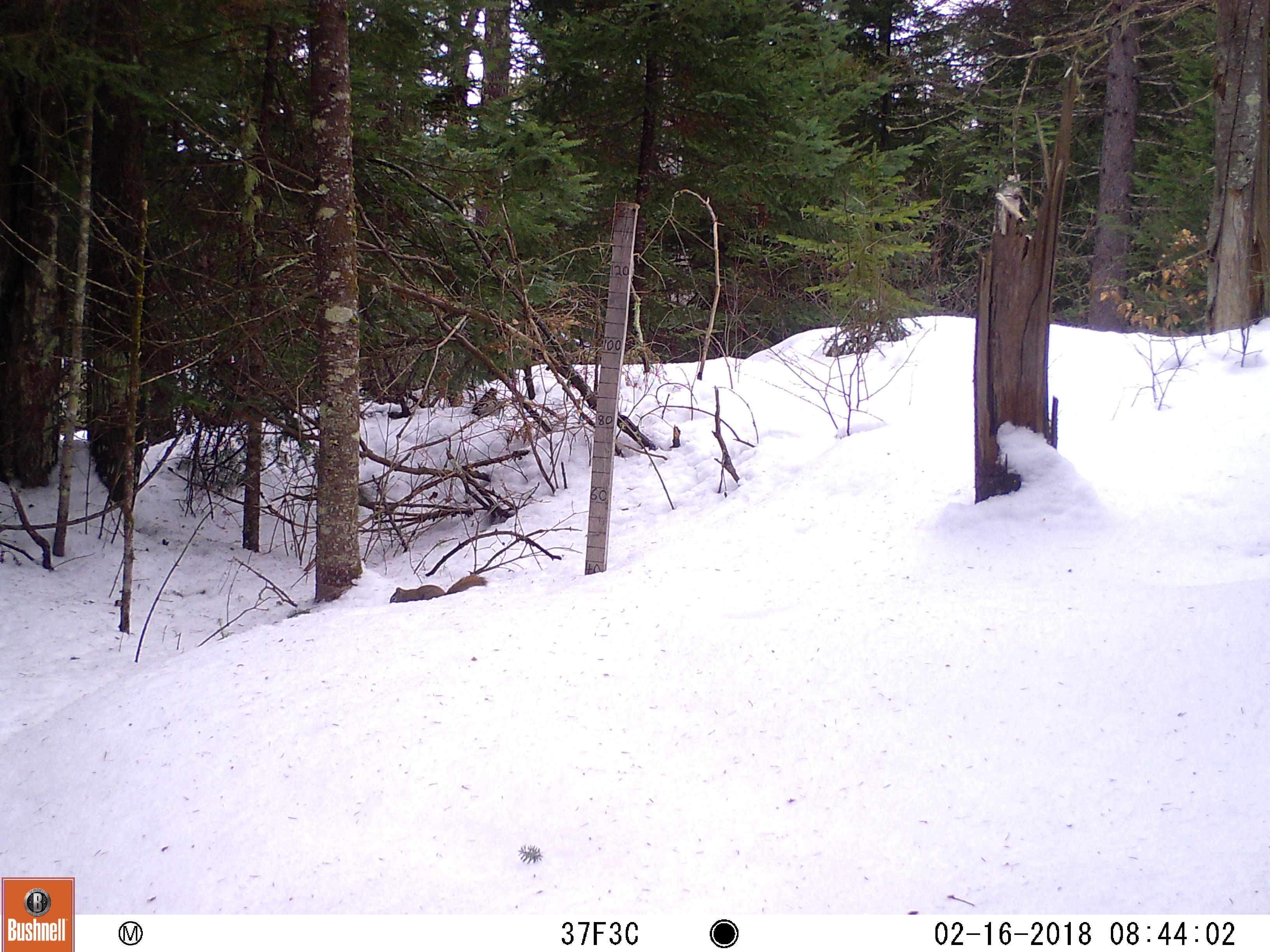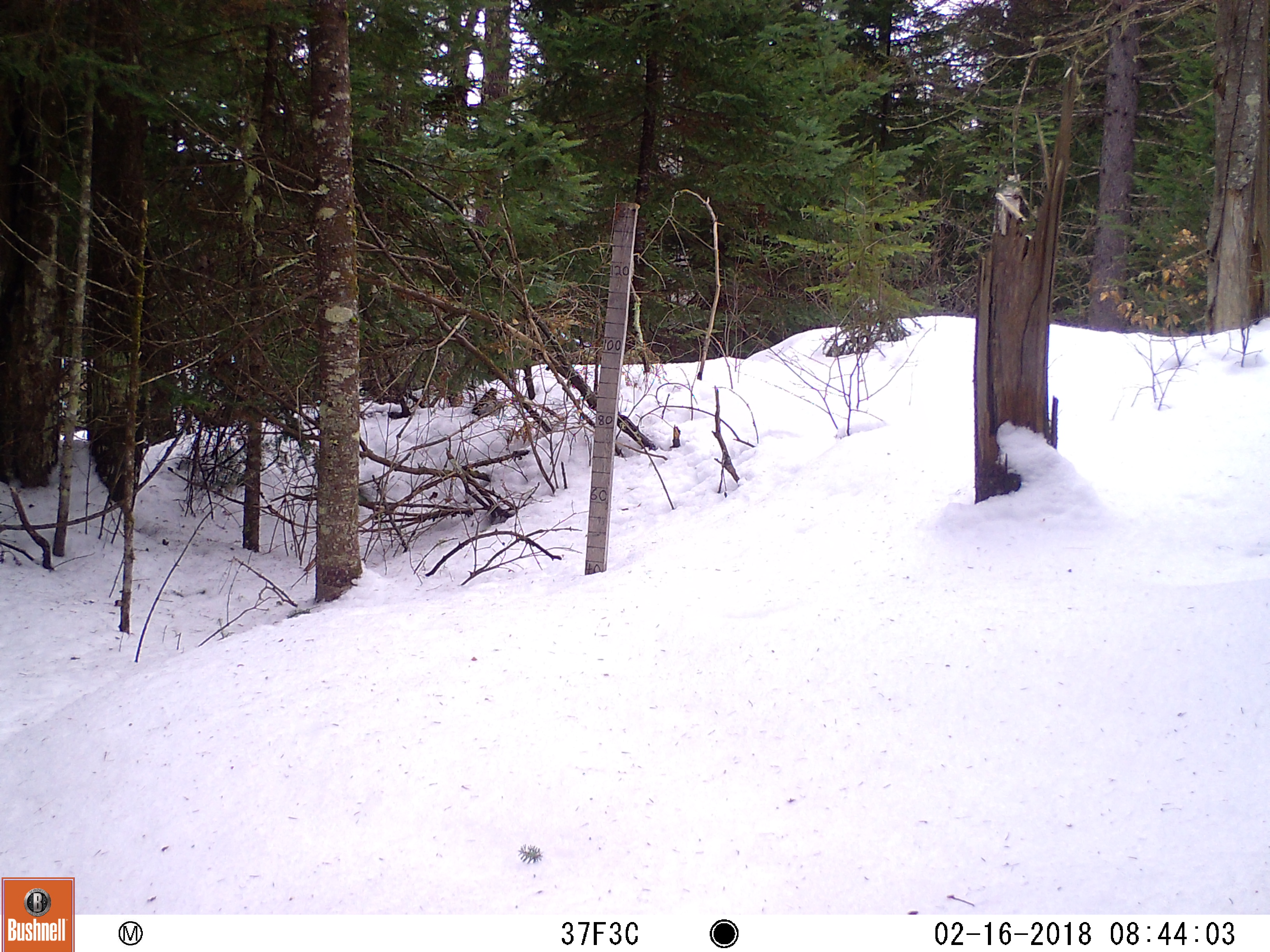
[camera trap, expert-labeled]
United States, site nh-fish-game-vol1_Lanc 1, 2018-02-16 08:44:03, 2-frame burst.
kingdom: Animalia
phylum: Chordata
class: Mammalia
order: Rodentia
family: Sciuridae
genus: Tamiasciurus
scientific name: Tamiasciurus hudsonicus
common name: red squirrel